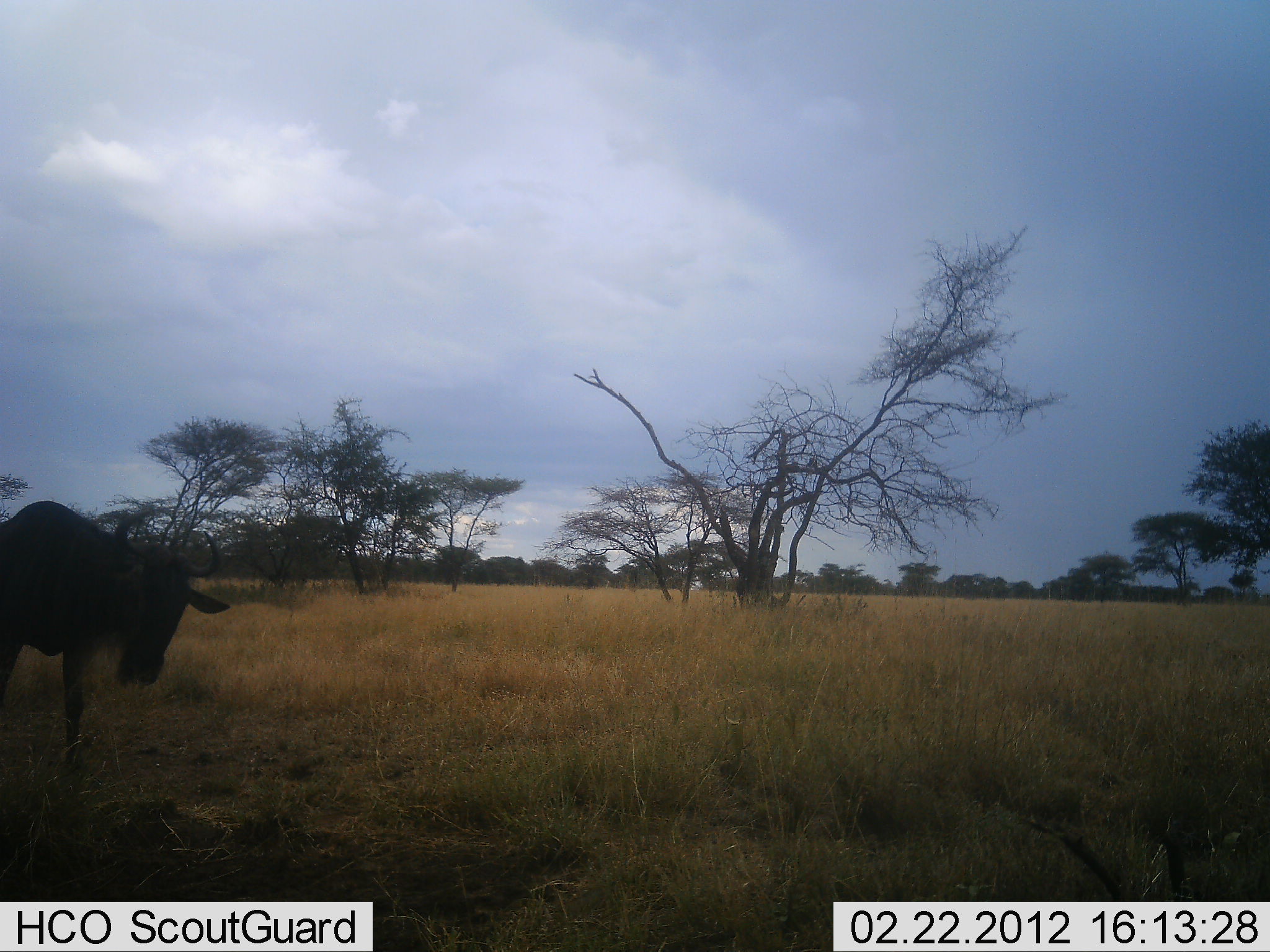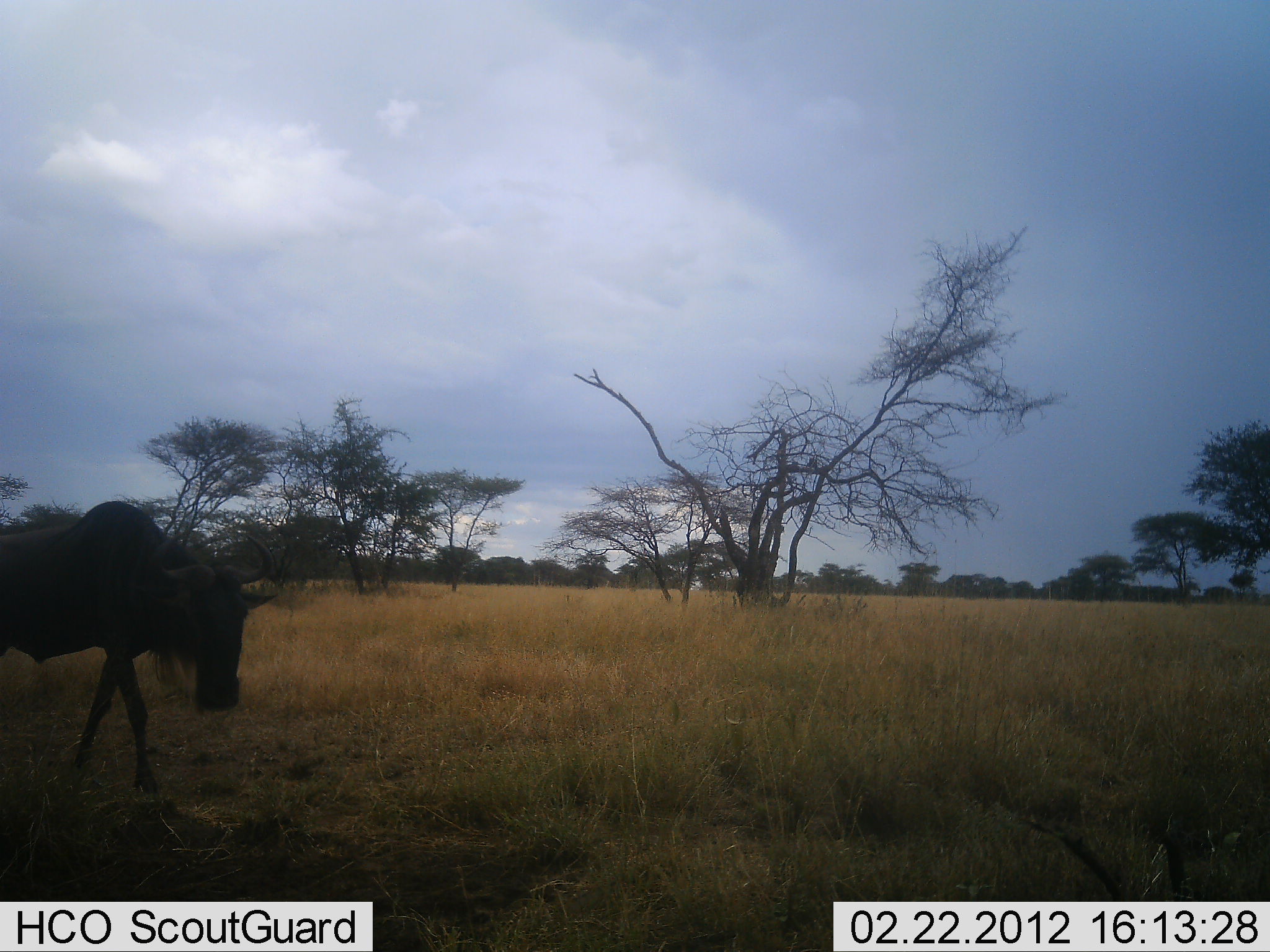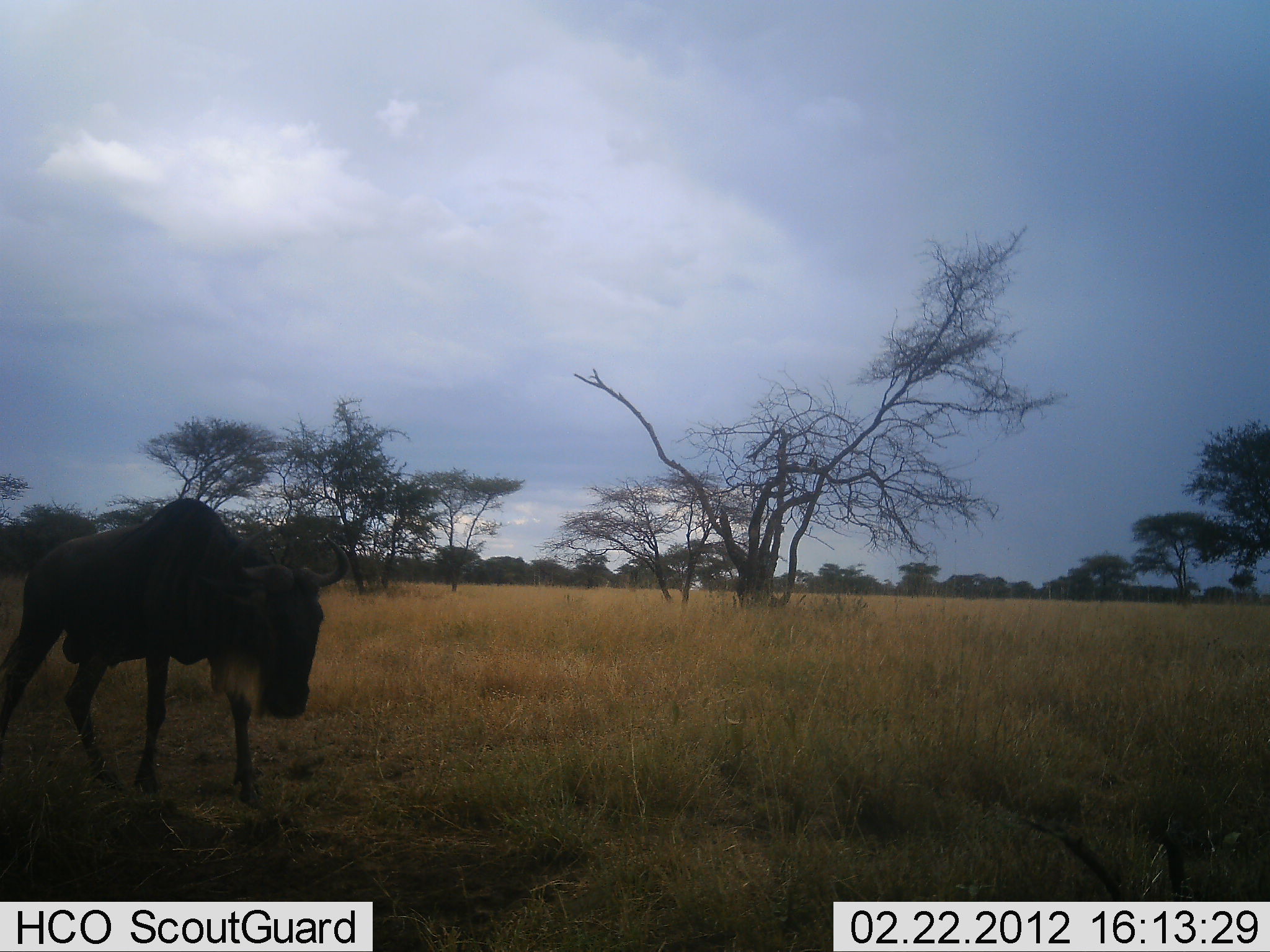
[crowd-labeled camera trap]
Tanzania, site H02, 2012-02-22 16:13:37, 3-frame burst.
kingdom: Animalia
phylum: Chordata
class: Mammalia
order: Artiodactyla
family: Bovidae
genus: Connochaetes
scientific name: Connochaetes taurinus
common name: blue wildebeest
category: wildebeest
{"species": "wildebeest (blue wildebeest) (Connochaetes taurinus)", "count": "1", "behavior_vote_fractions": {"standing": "12%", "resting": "0%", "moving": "94%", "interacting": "0%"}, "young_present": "0%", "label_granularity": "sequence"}